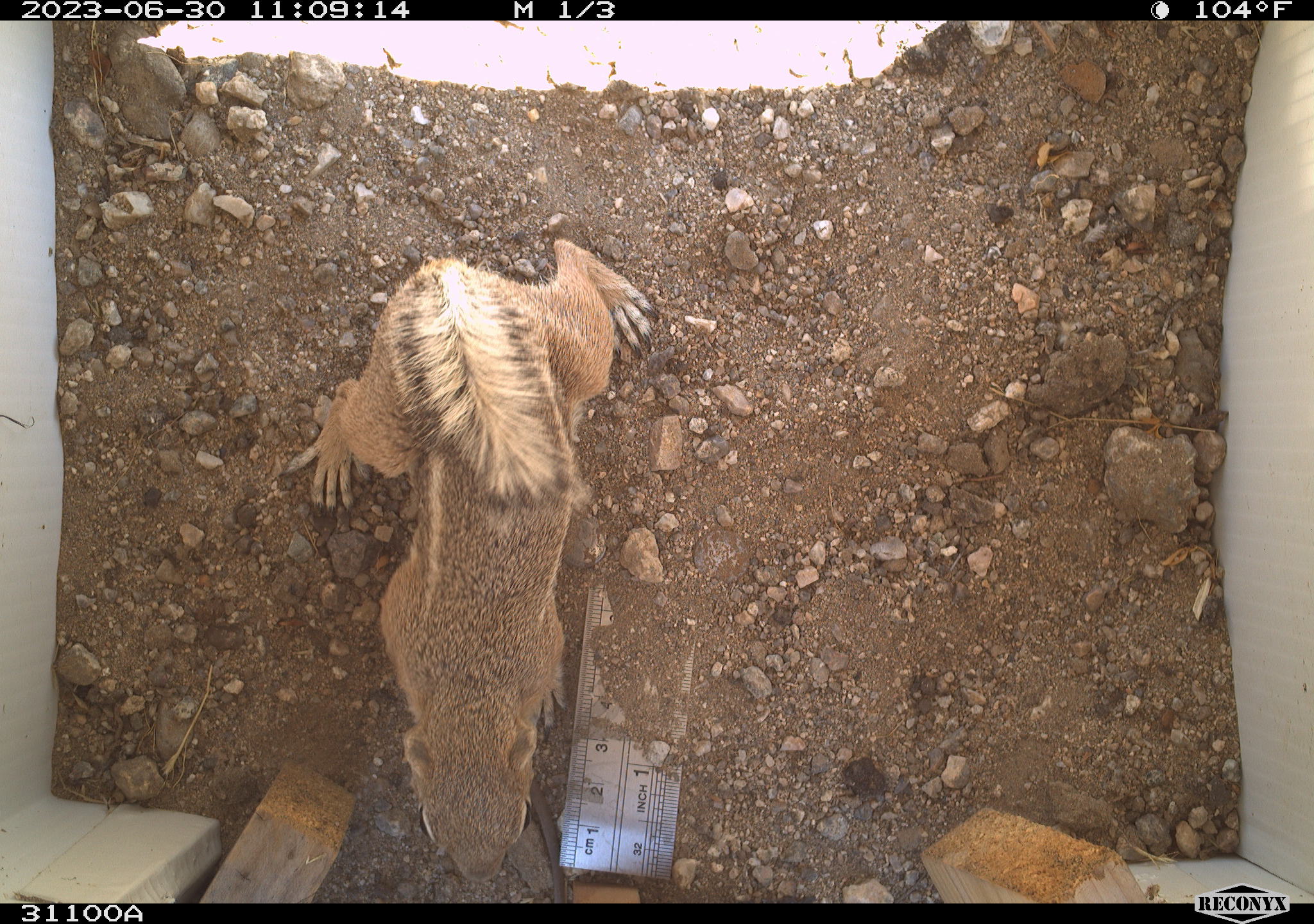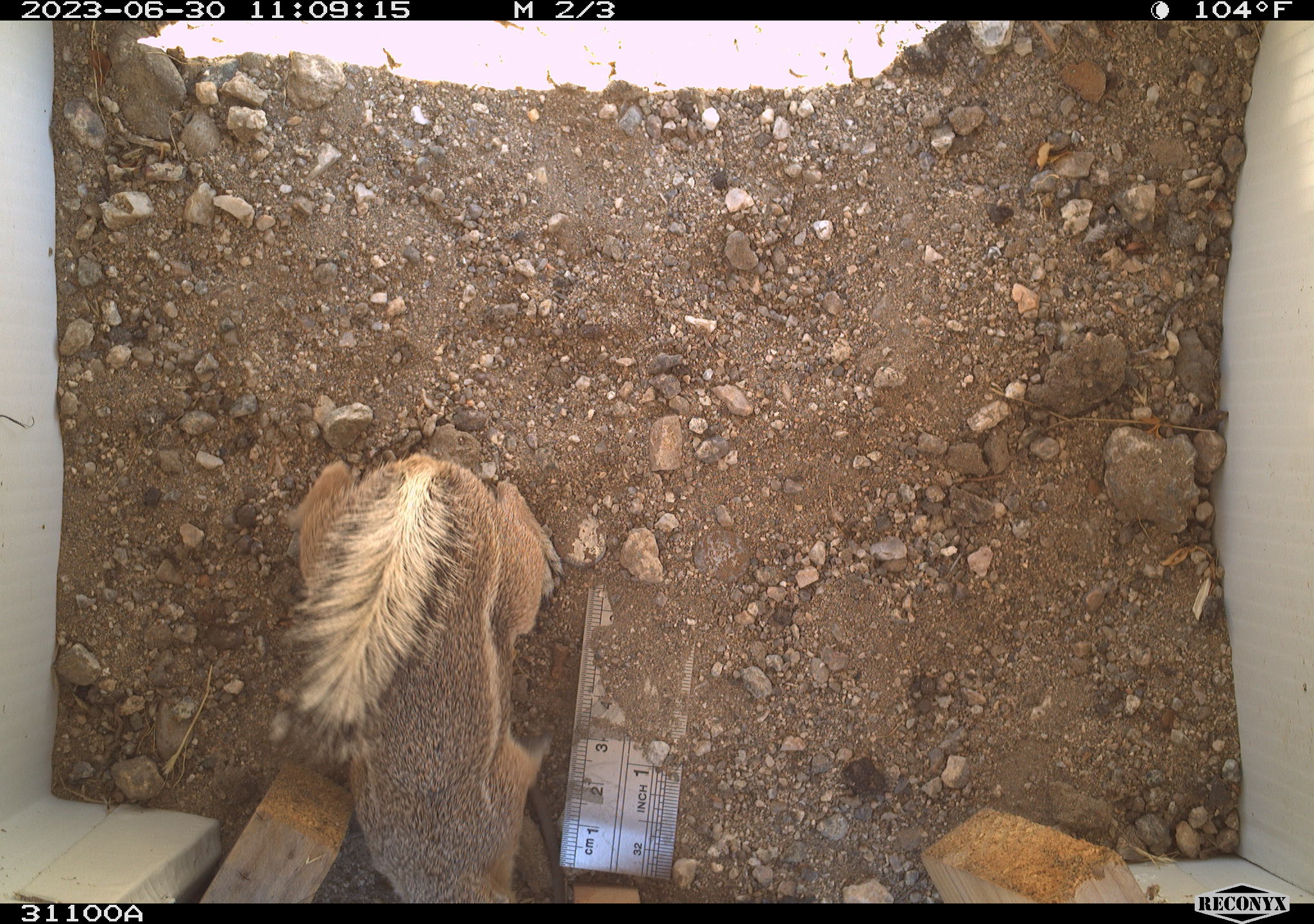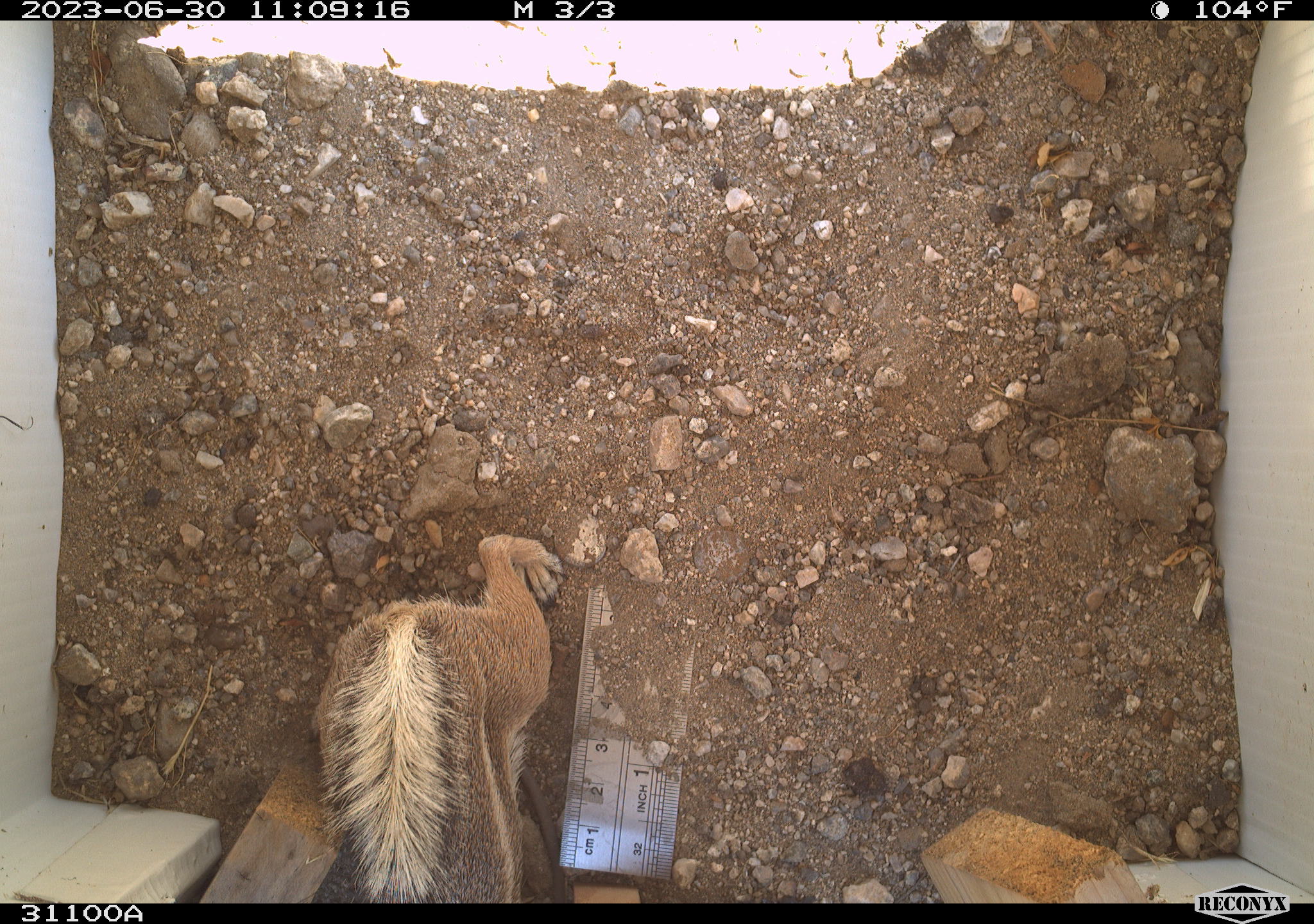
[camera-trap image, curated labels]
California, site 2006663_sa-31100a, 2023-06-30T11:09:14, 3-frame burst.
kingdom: Animalia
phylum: Chordata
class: Mammalia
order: Rodentia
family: Sciuridae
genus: Ammospermophilus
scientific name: Ammospermophilus leucurus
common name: white-tailed antelope squirrel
White-tailed antelope squirrel (Ammospermophilus leucurus).